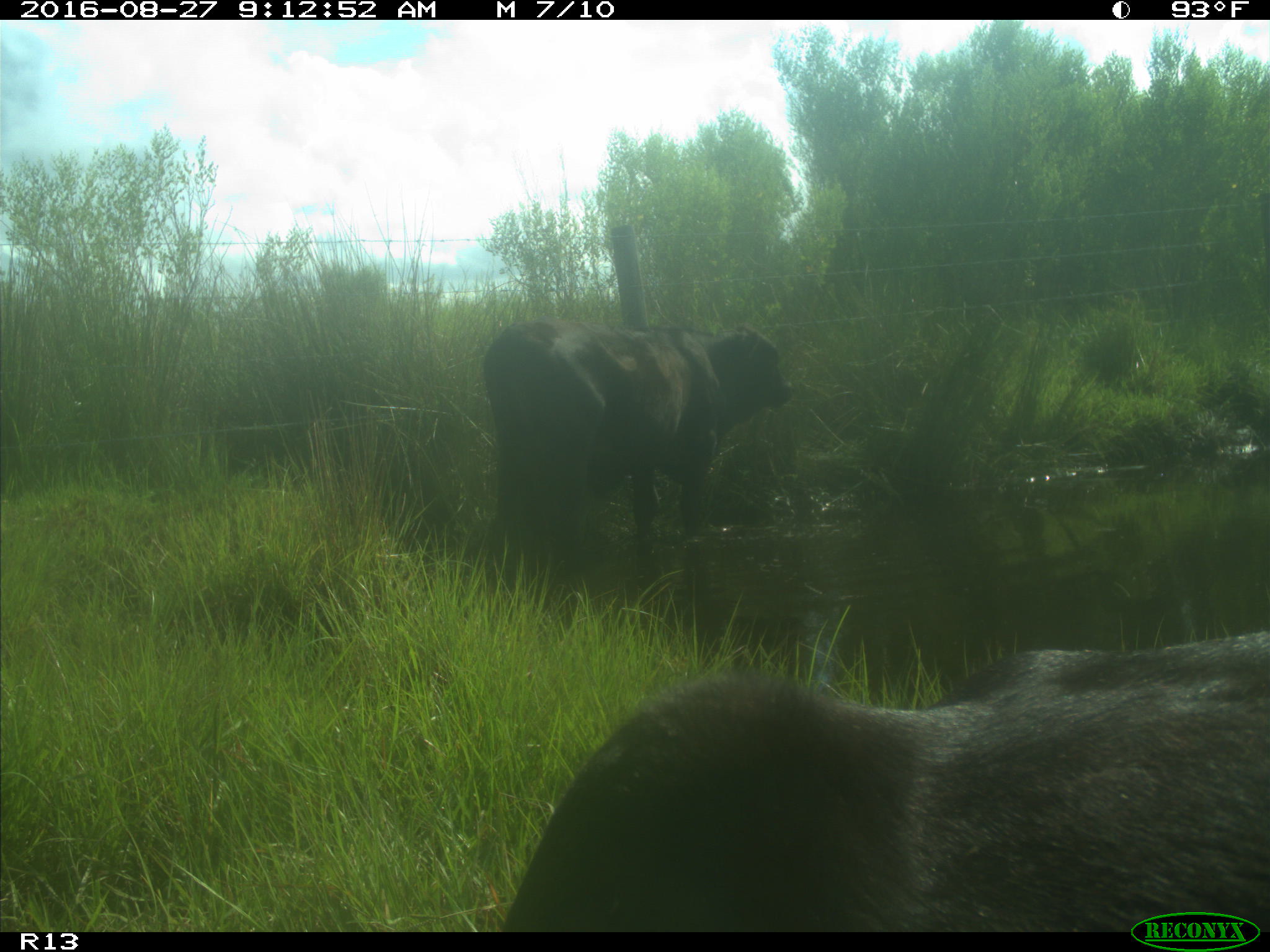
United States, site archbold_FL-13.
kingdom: Animalia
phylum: Chordata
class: Mammalia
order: Artiodactyla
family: Bovidae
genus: Bos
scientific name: Bos taurus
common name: domestic cow